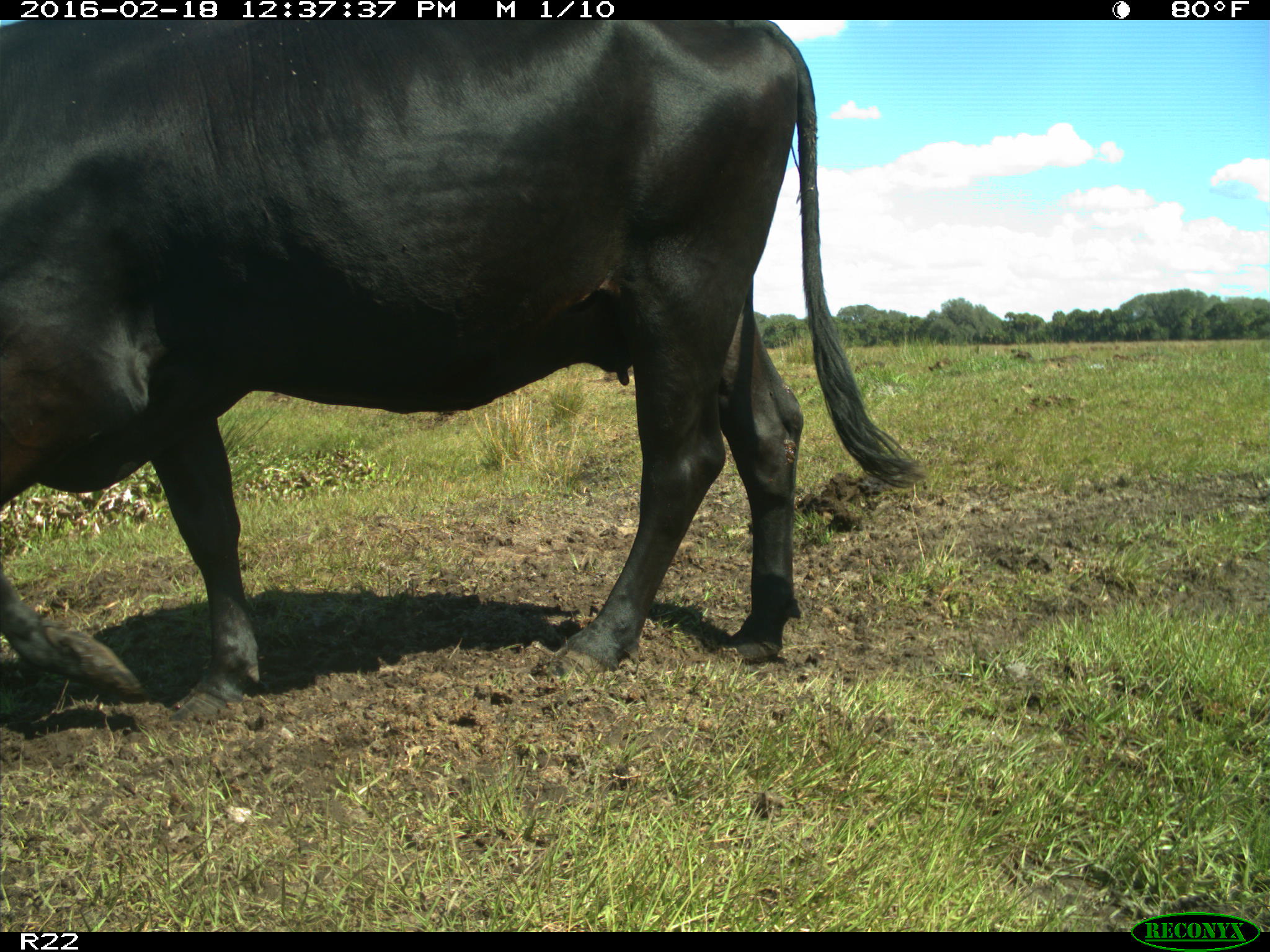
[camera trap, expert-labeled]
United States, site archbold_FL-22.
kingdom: Animalia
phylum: Chordata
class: Mammalia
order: Artiodactyla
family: Bovidae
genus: Bos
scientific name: Bos taurus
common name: domestic cow